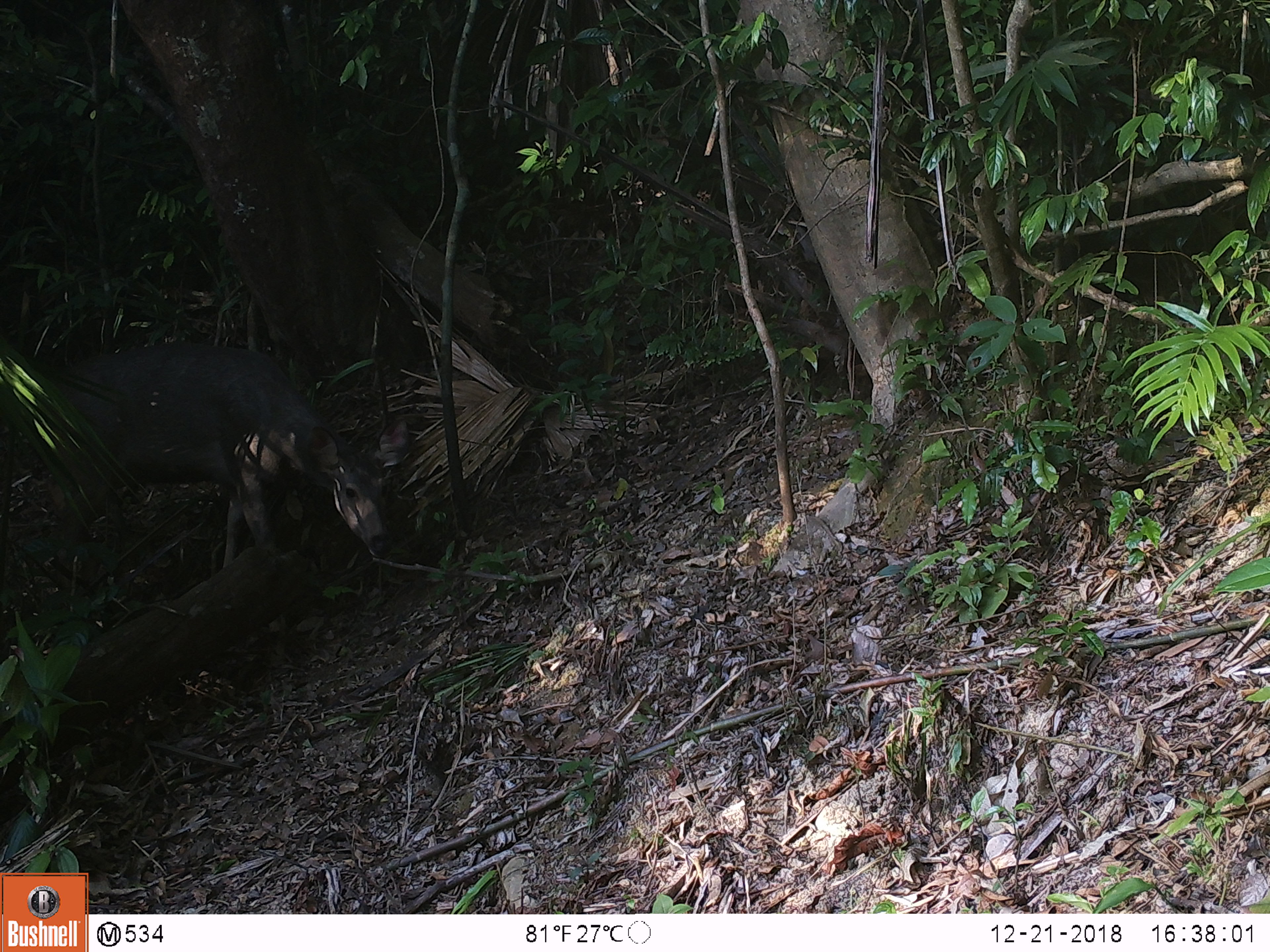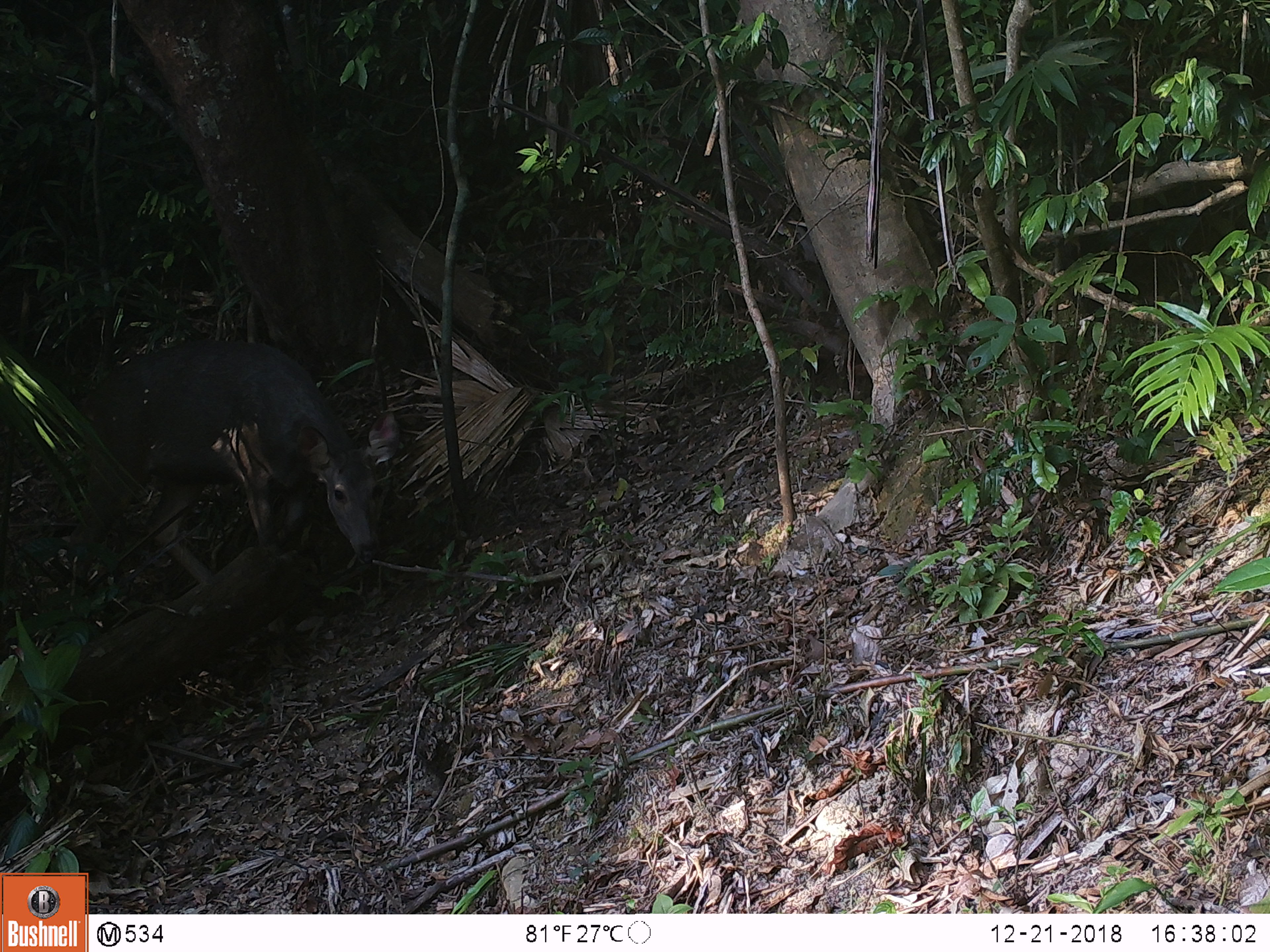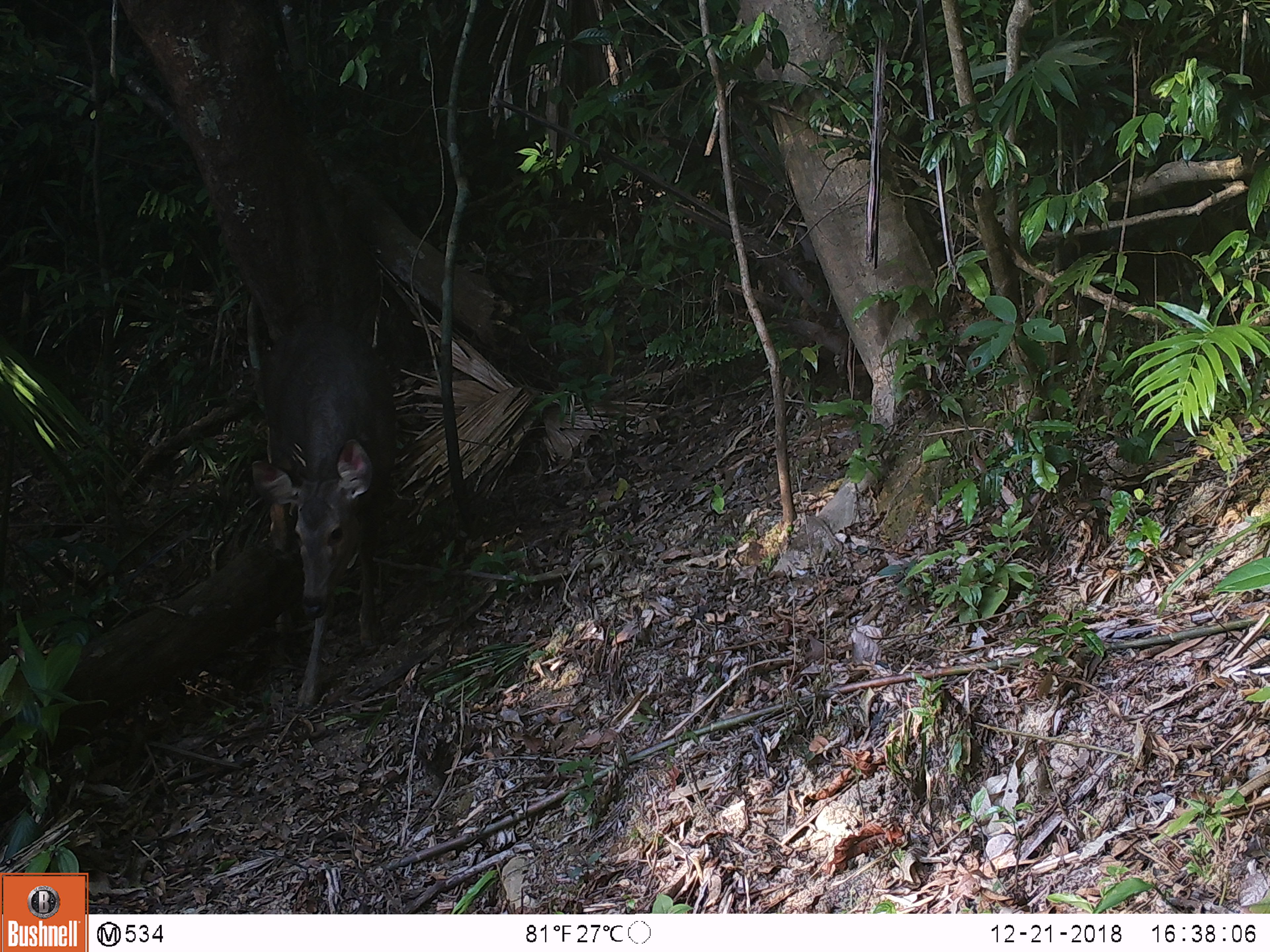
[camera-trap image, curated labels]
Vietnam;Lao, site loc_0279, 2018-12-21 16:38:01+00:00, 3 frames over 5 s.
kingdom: Animalia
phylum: Chordata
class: Mammalia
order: Artiodactyla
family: Cervidae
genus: Rusa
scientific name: Rusa unicolor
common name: sambar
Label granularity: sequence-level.